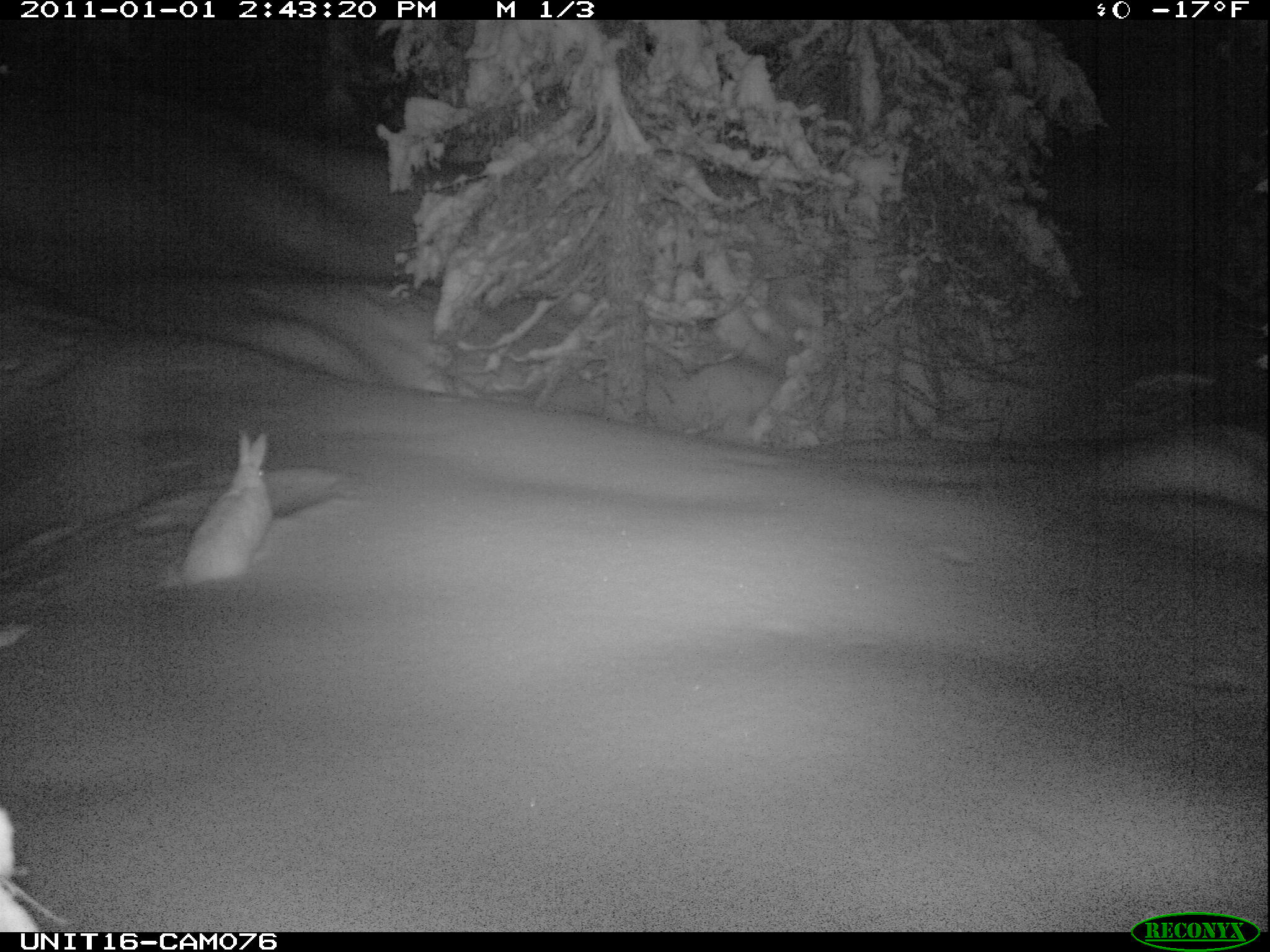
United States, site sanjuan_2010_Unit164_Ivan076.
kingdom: Animalia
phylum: Chordata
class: Mammalia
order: Lagomorpha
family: Leporidae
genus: Lepus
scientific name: Lepus americanus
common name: snowshoe hare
Lepus americanus (snowshoe hare).